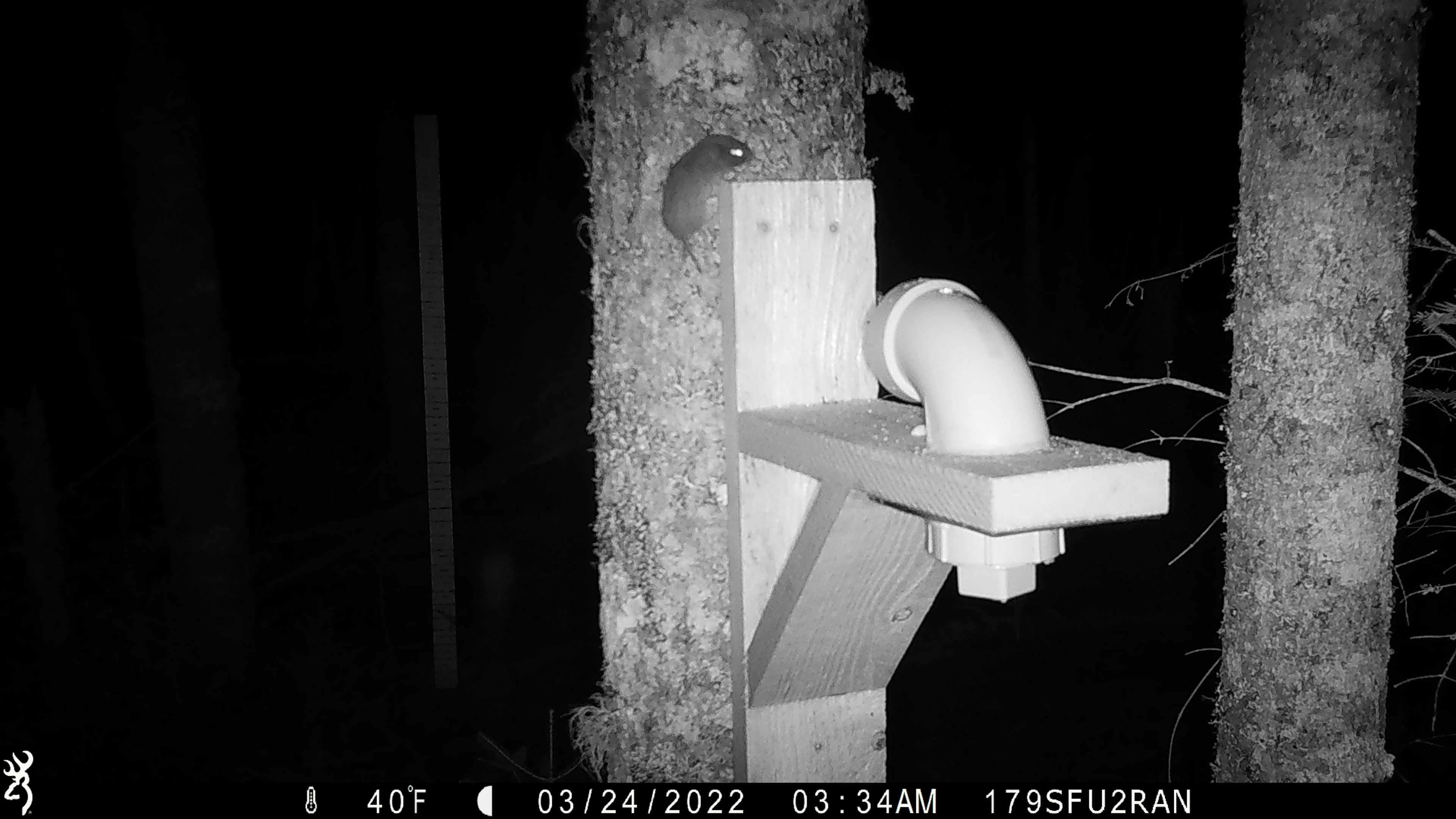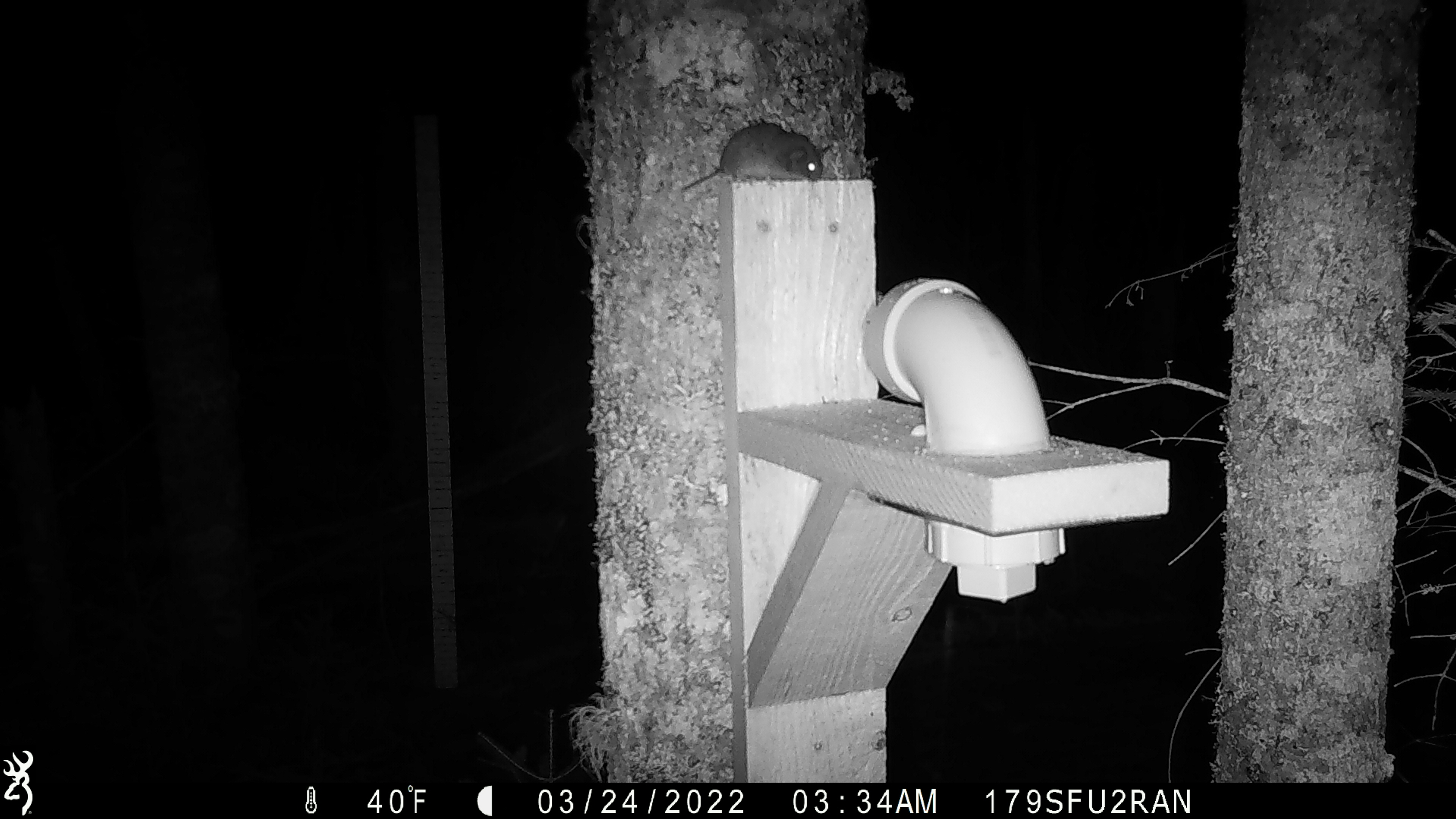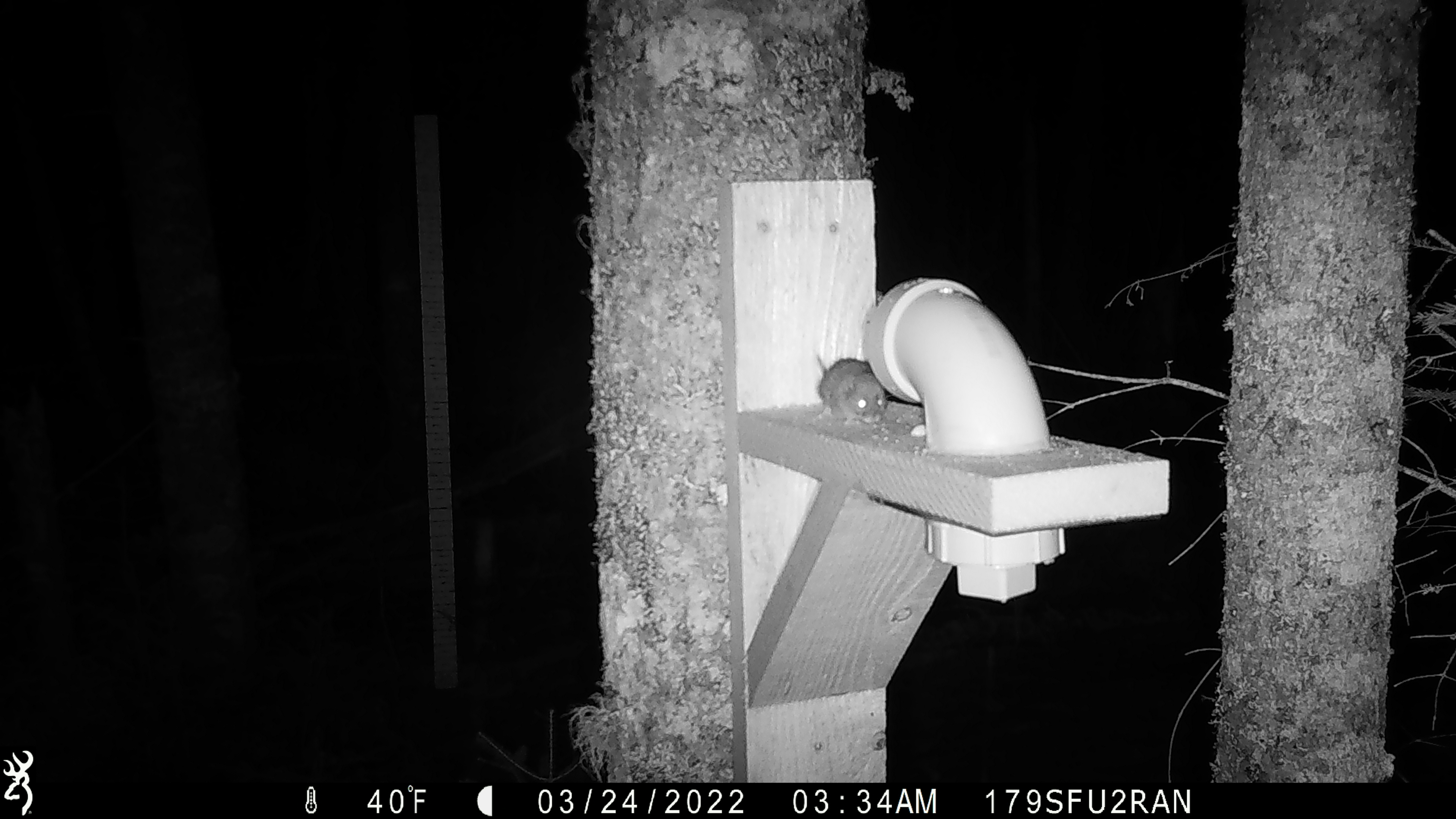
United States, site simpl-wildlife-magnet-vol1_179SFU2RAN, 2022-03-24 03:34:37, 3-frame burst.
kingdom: Animalia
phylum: Chordata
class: Mammalia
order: Rodentia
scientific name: Rodentia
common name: mouse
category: mouse sp.